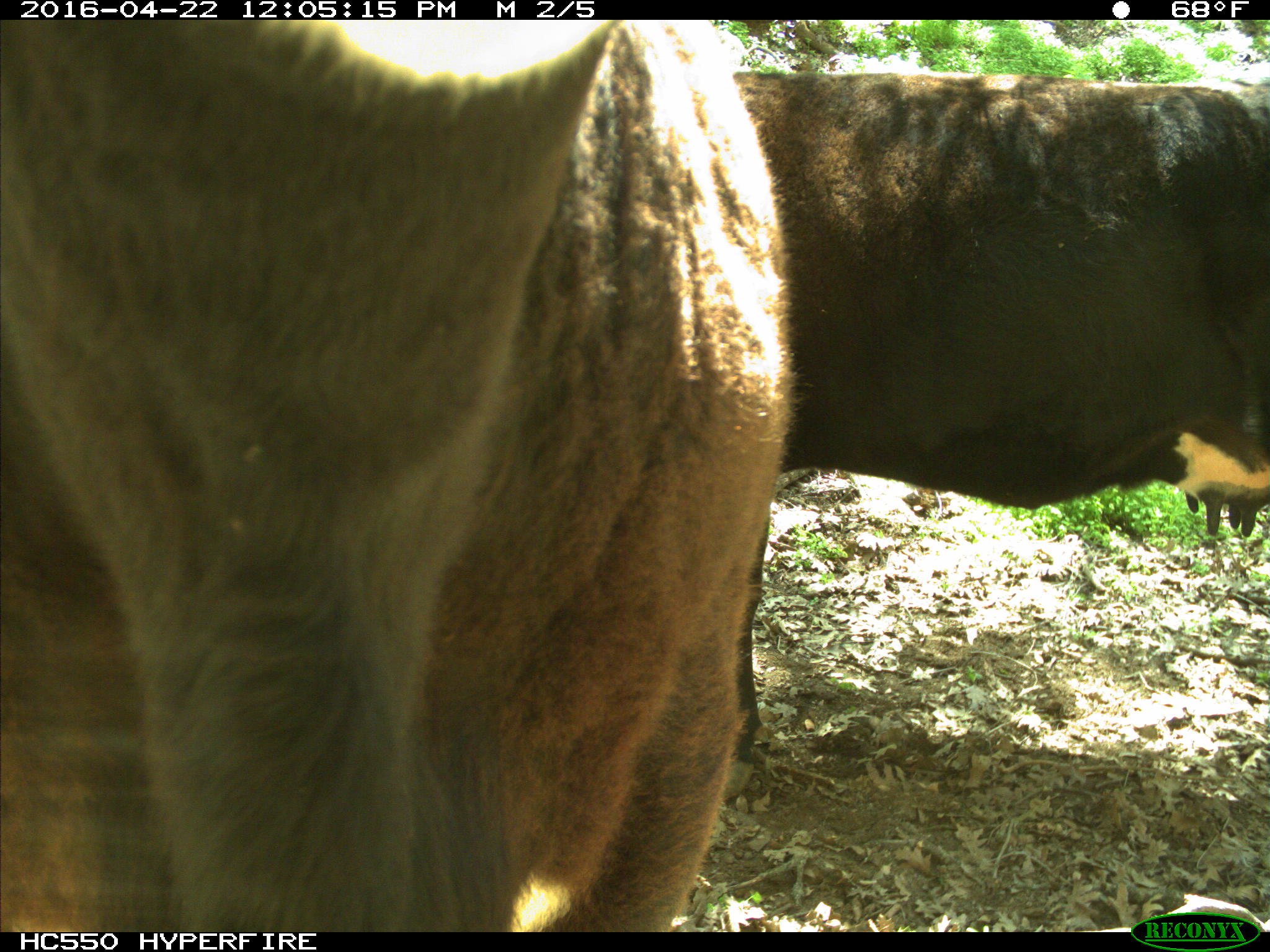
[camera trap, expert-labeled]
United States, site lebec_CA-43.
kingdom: Animalia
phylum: Chordata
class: Mammalia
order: Artiodactyla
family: Bovidae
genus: Bos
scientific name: Bos taurus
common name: domestic cow